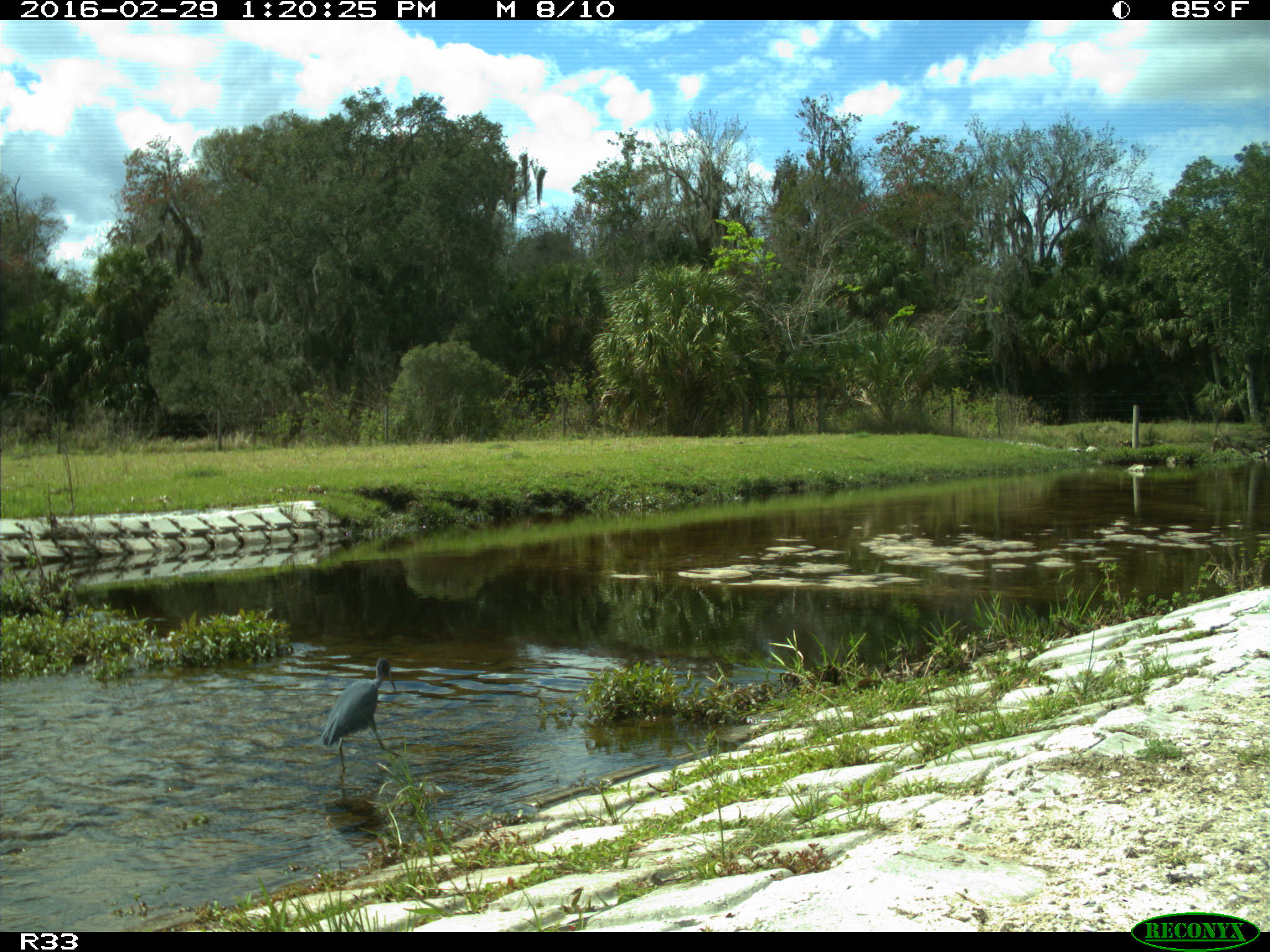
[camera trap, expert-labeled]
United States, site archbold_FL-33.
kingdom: Animalia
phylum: Chordata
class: Aves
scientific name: Aves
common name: birds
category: unidentified bird